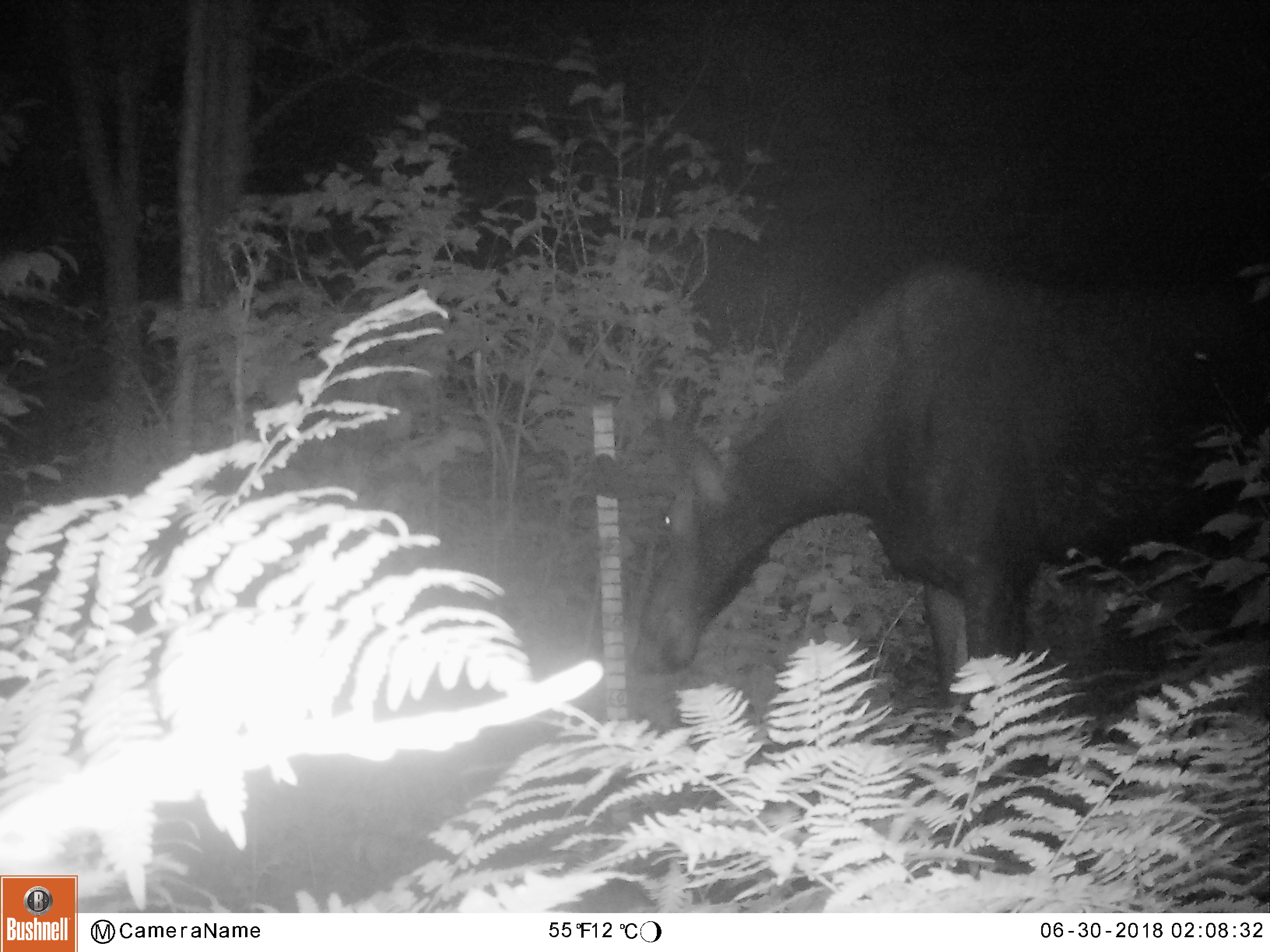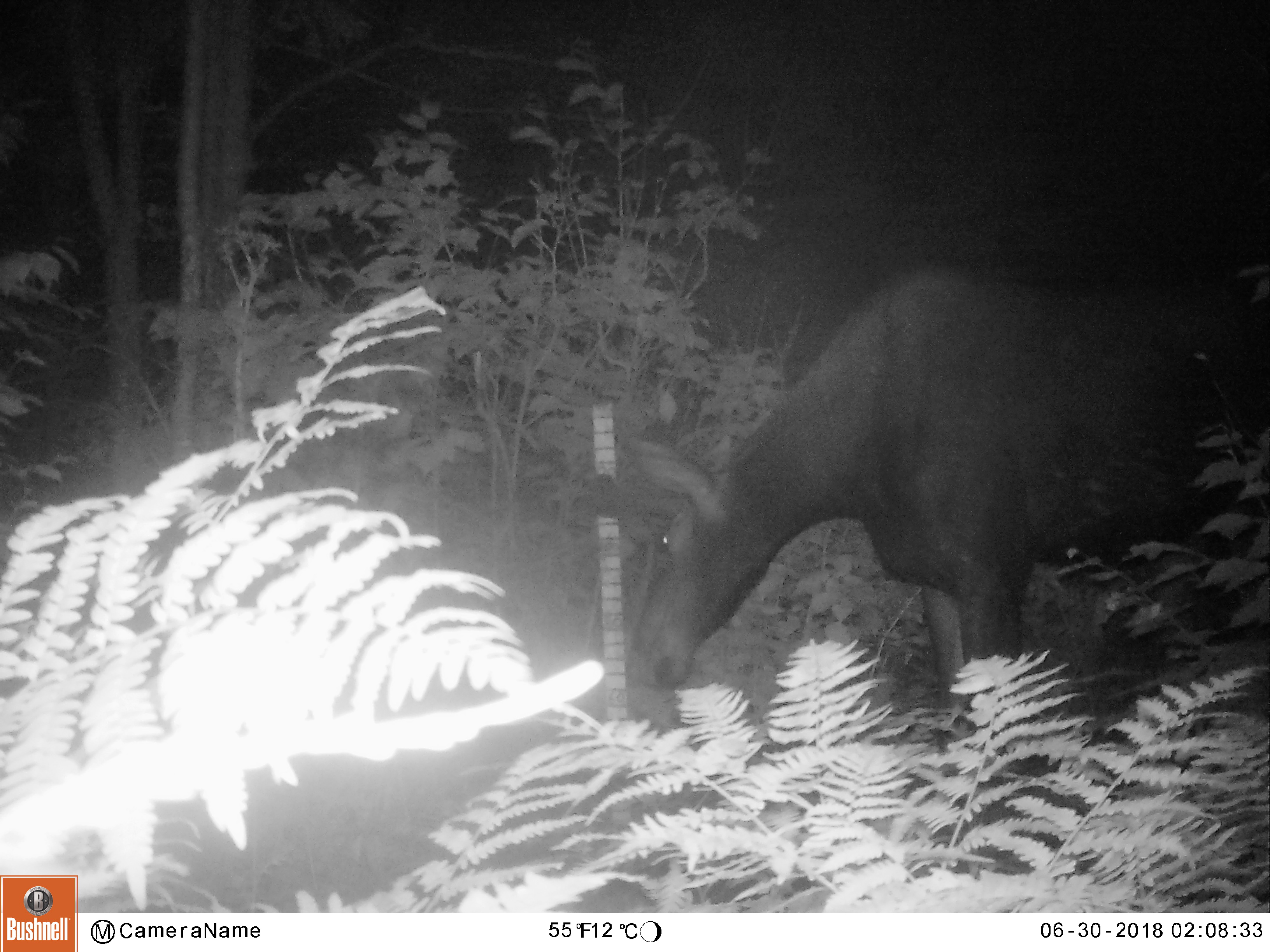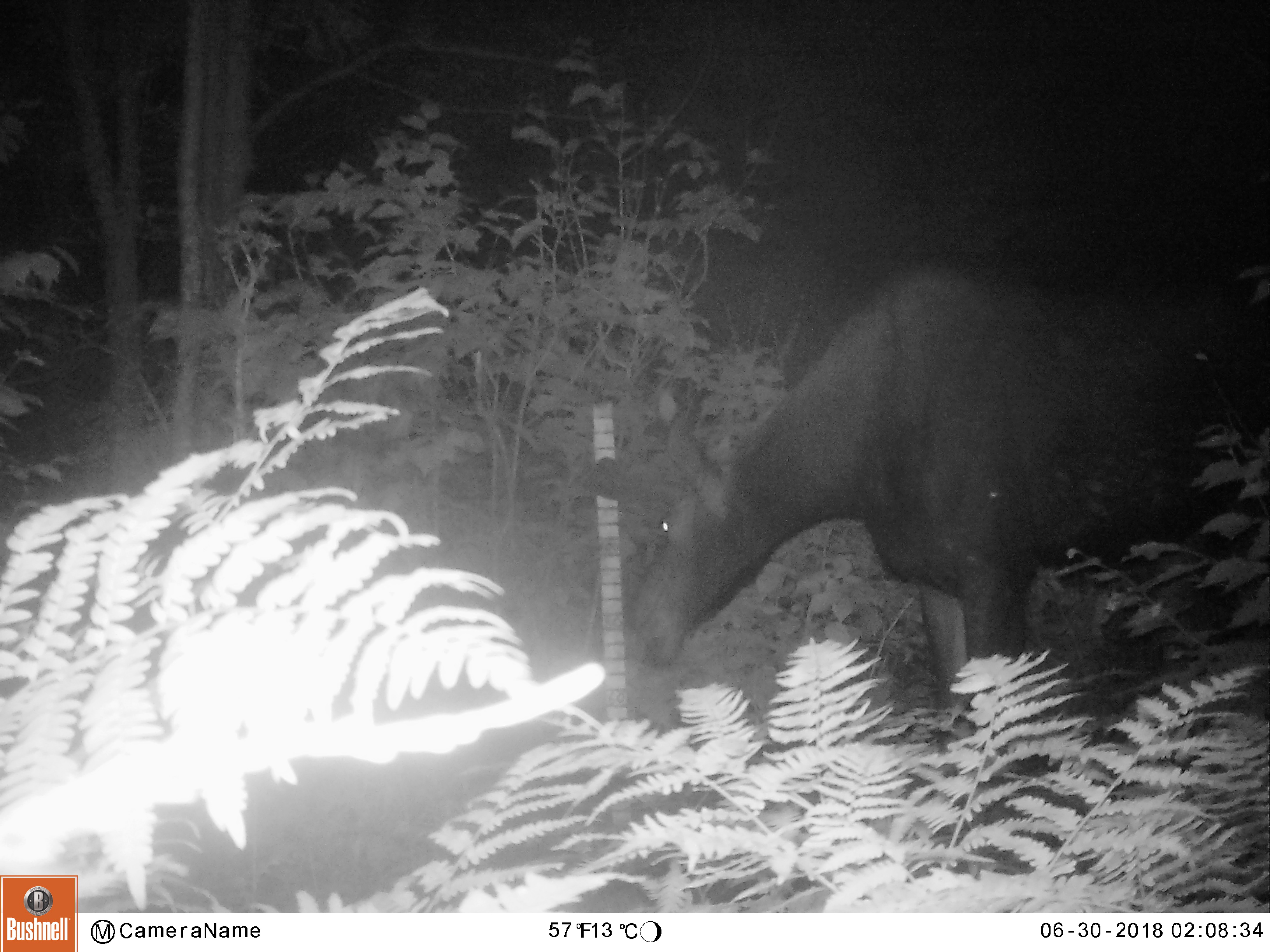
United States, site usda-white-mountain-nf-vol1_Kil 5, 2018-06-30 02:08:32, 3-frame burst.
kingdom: Animalia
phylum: Chordata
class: Mammalia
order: Artiodactyla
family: Cervidae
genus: Alces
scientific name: Alces alces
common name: moose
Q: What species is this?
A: Moose (Alces alces).